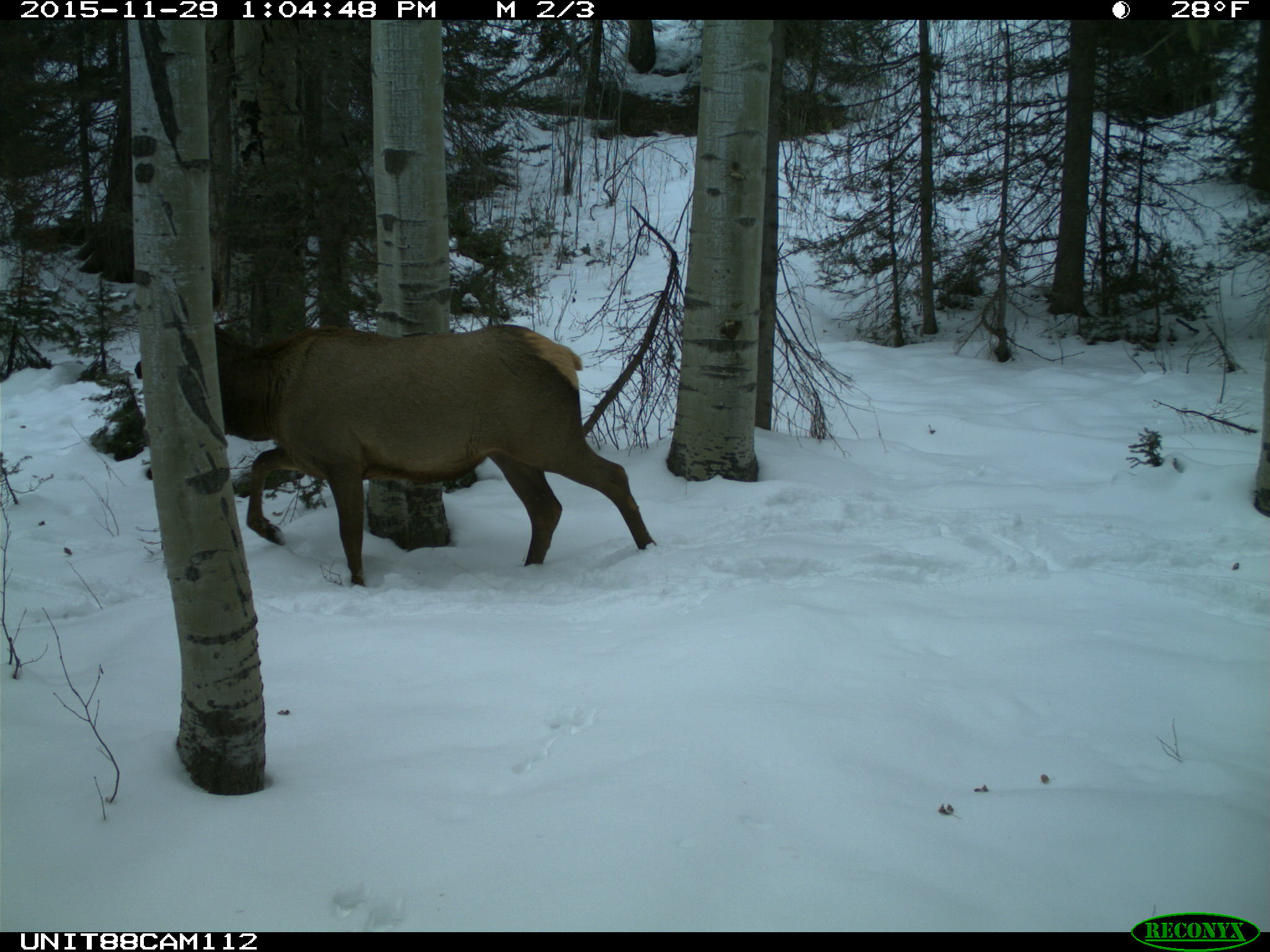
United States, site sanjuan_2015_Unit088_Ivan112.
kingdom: Animalia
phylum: Chordata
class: Mammalia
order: Artiodactyla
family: Cervidae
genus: Cervus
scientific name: Cervus elaphus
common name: red deer